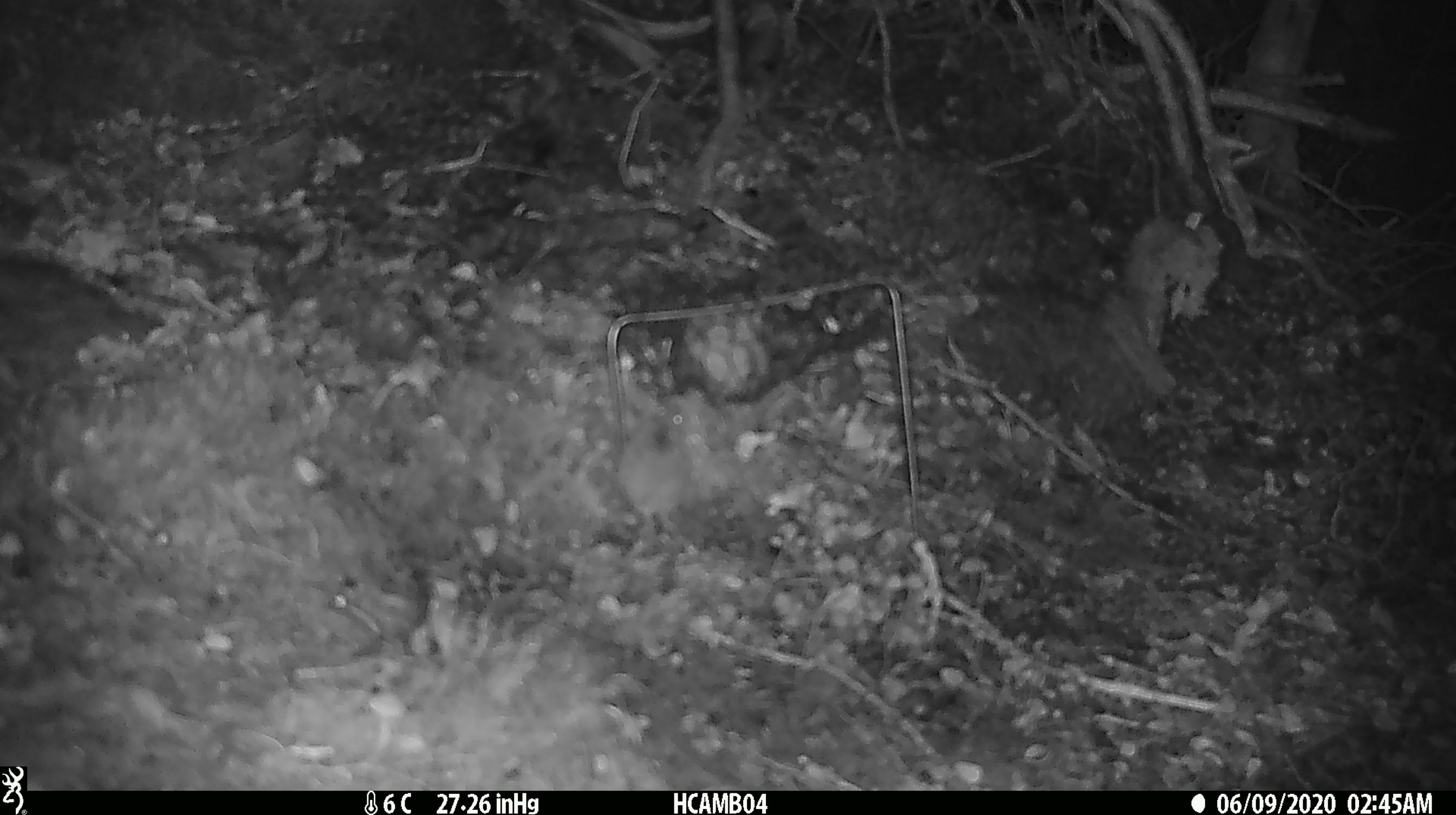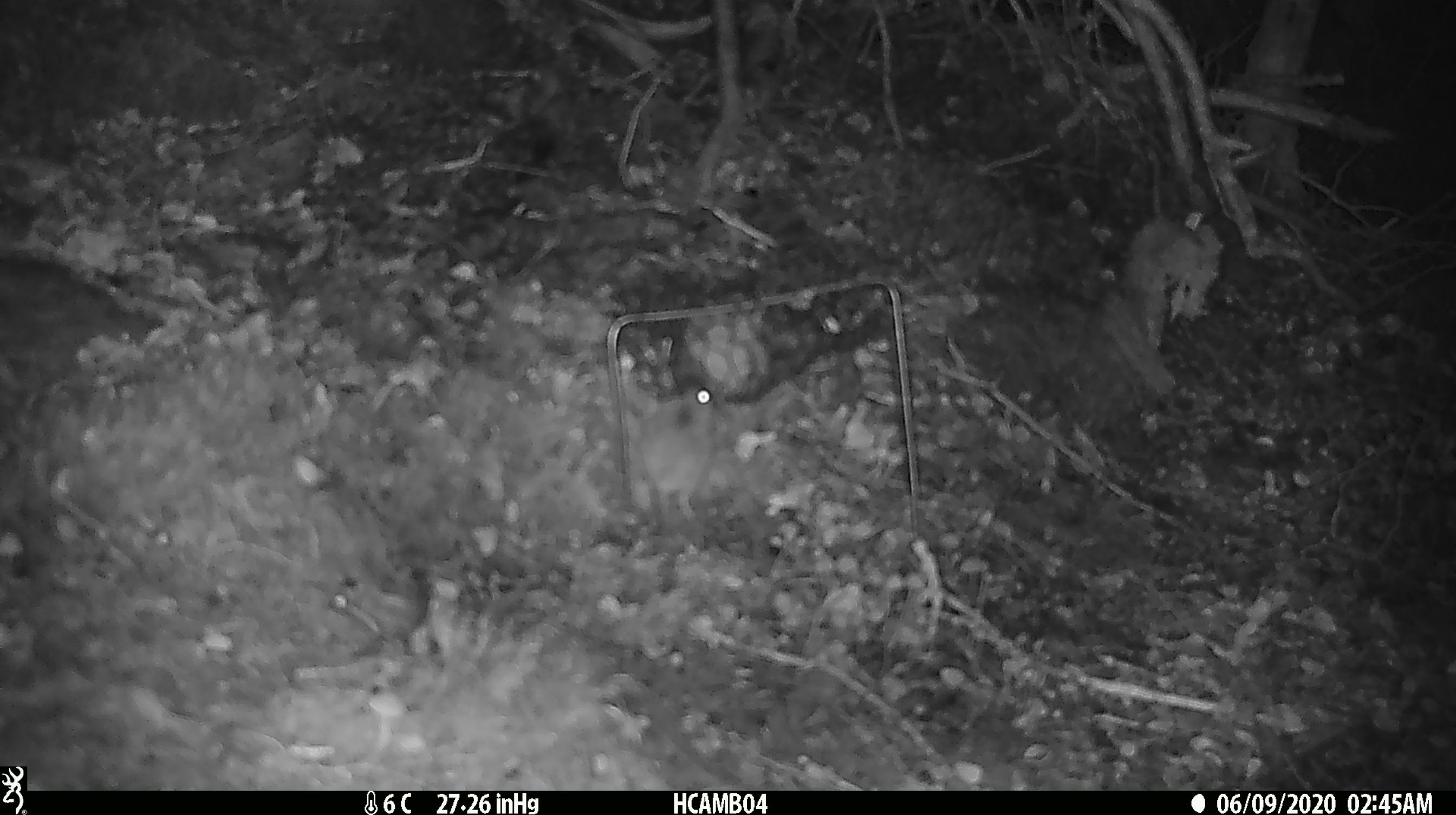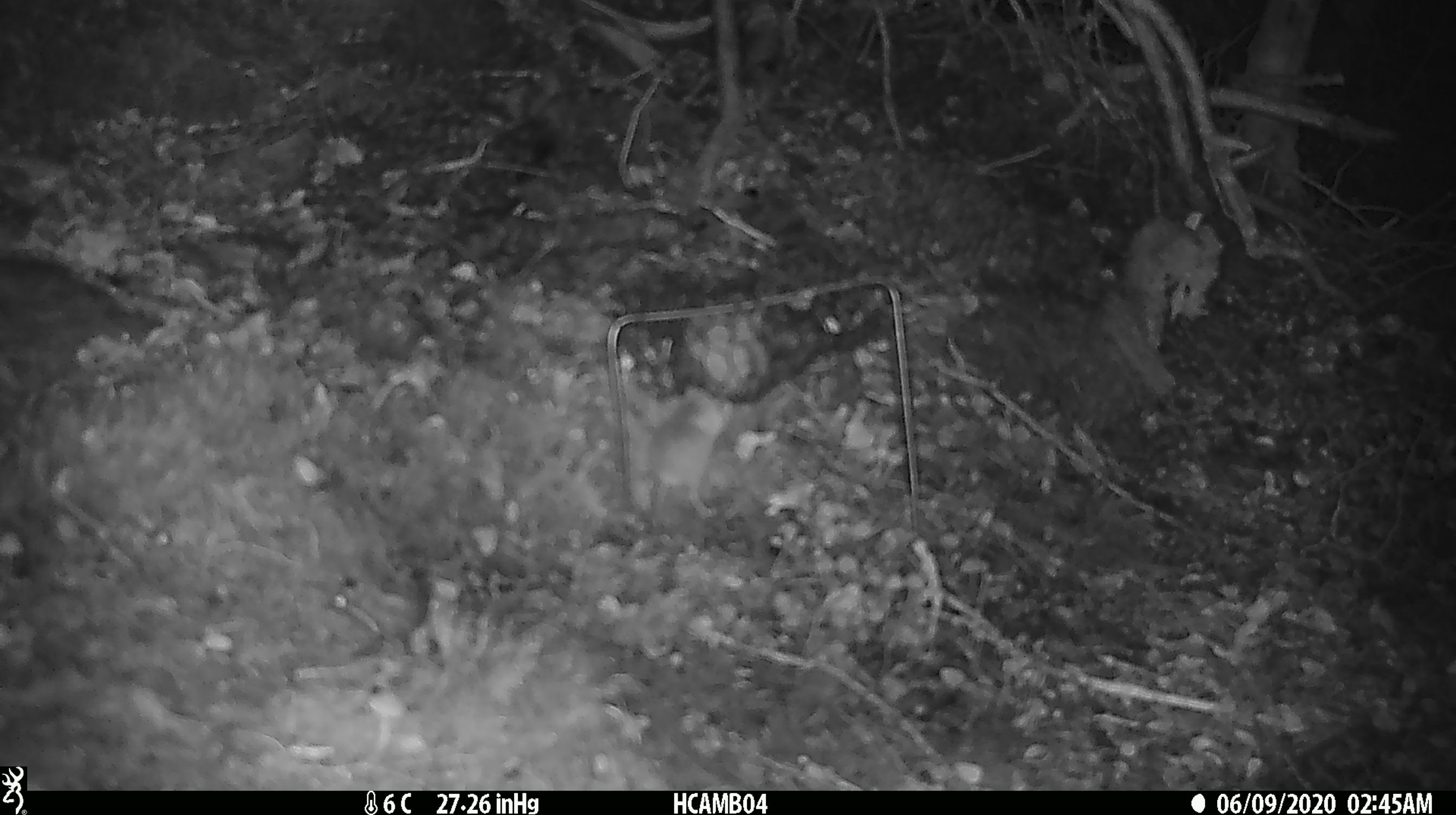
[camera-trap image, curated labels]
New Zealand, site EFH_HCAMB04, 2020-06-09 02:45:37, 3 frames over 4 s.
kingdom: Animalia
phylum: Chordata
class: Mammalia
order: Rodentia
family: Muridae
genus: Mus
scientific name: Mus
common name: mouse